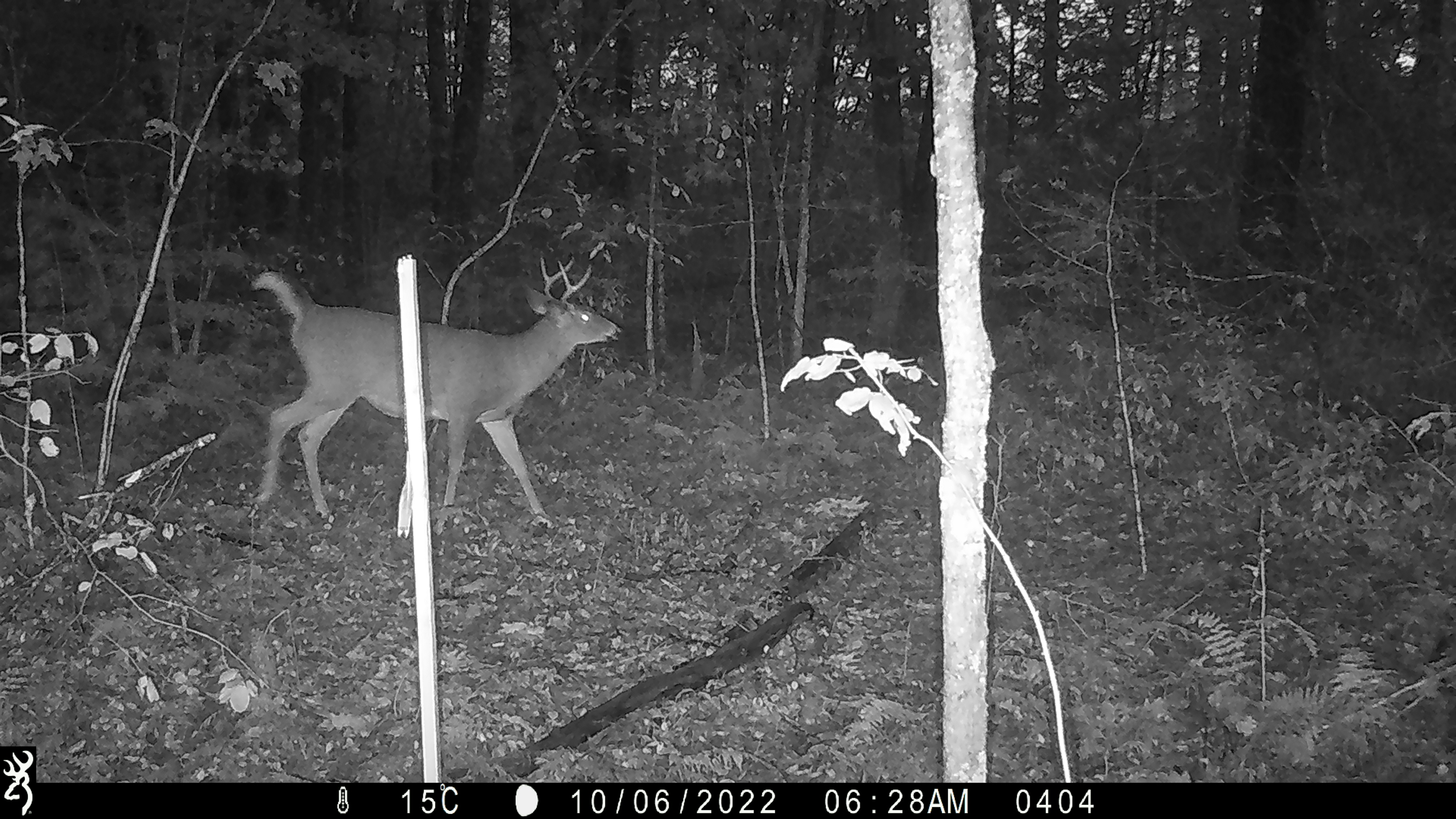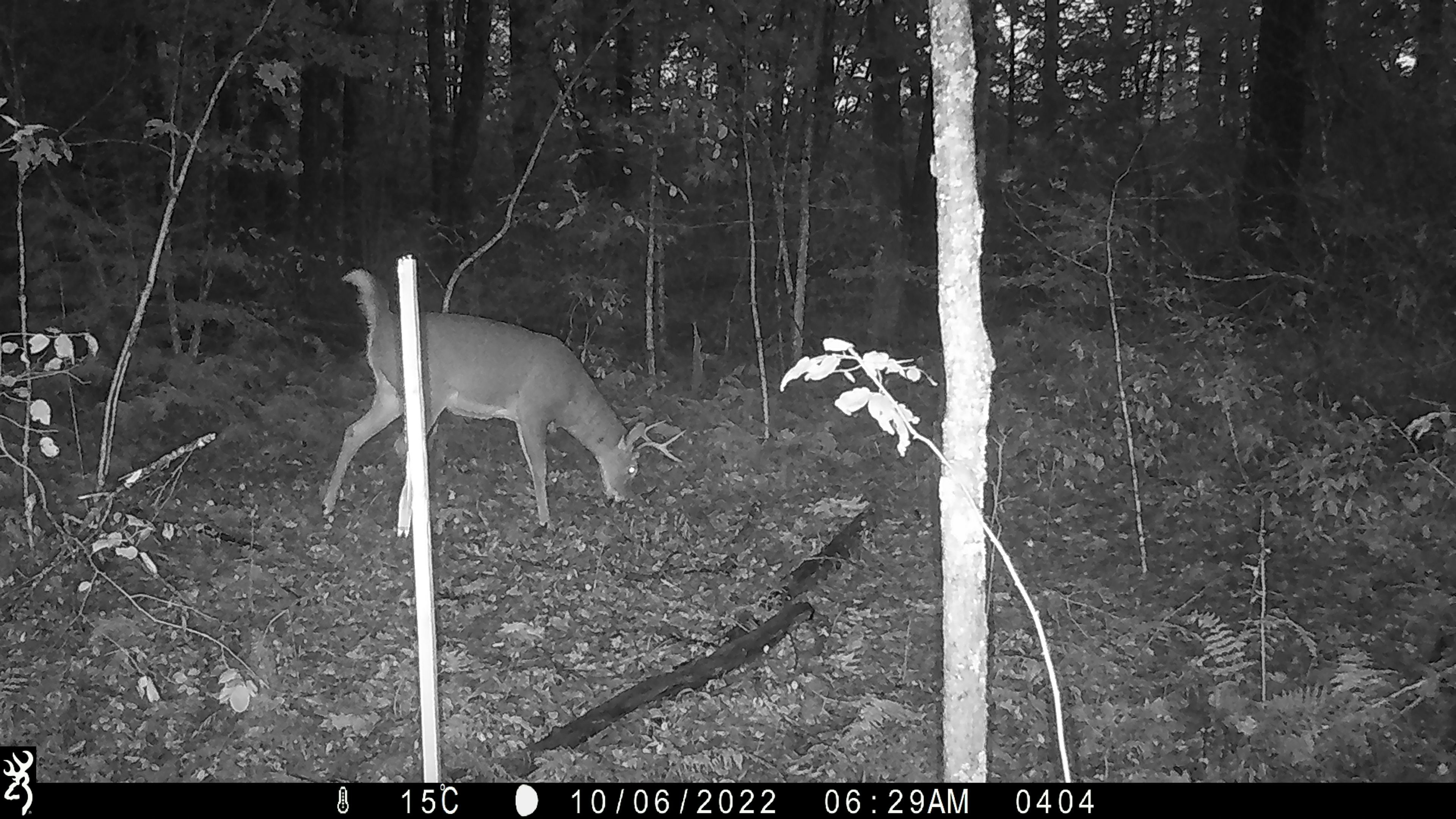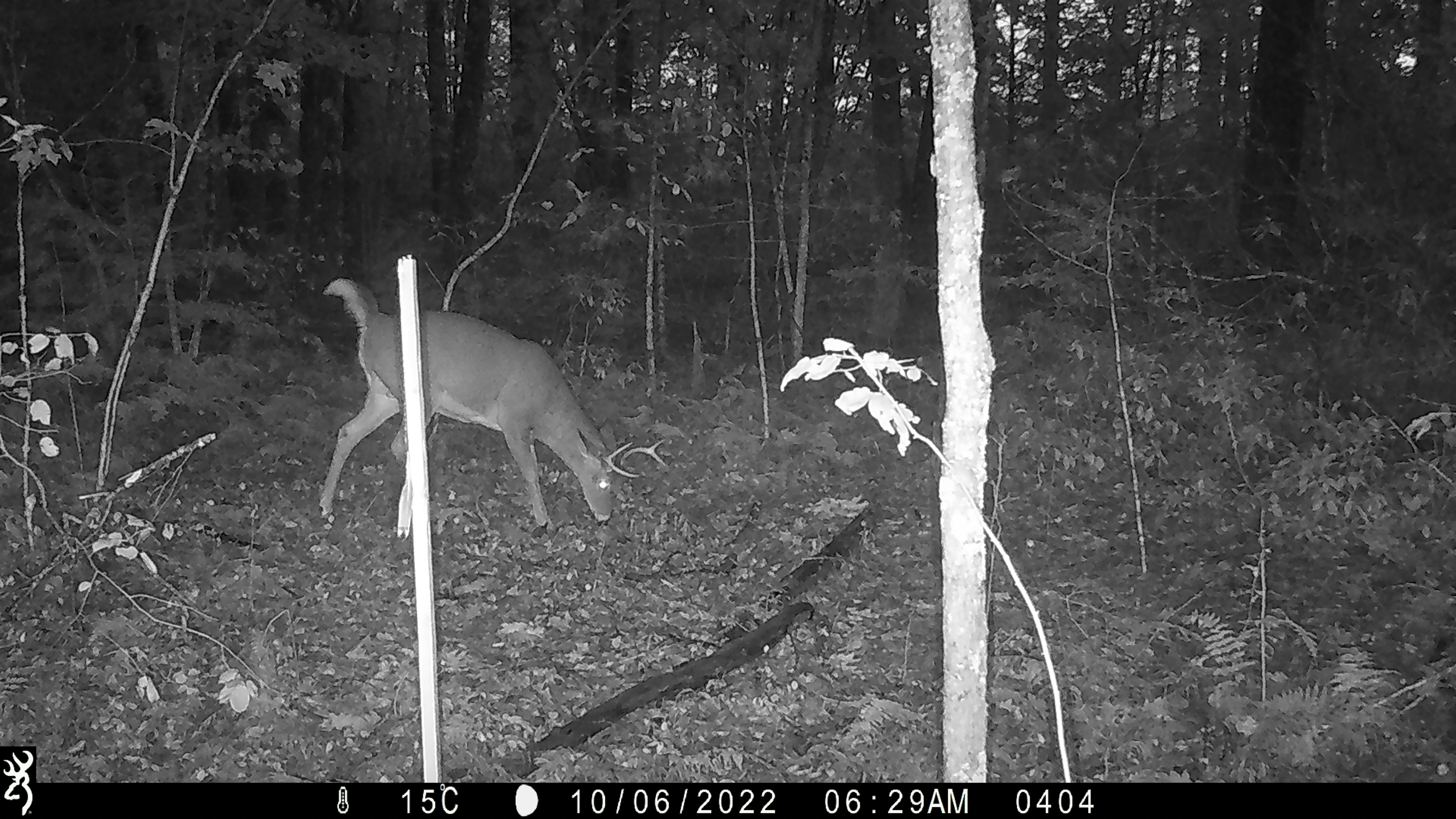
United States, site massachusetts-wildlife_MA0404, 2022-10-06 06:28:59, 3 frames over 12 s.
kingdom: Animalia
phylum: Chordata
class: Mammalia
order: Artiodactyla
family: Cervidae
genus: Odocoileus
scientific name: Odocoileus virginianus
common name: white-tailed deer